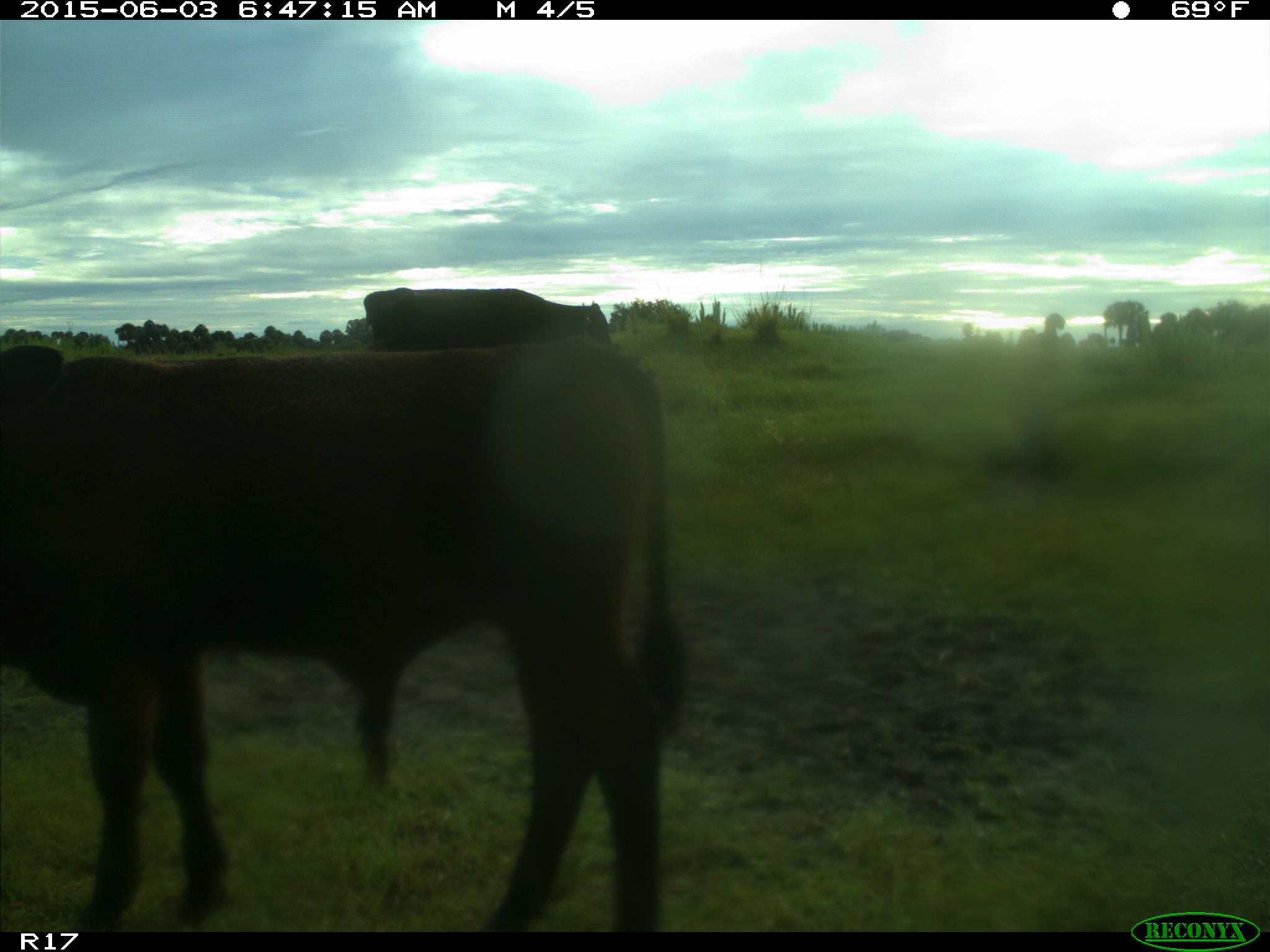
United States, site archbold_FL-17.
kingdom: Animalia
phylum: Chordata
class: Mammalia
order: Artiodactyla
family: Bovidae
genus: Bos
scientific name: Bos taurus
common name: domestic cow